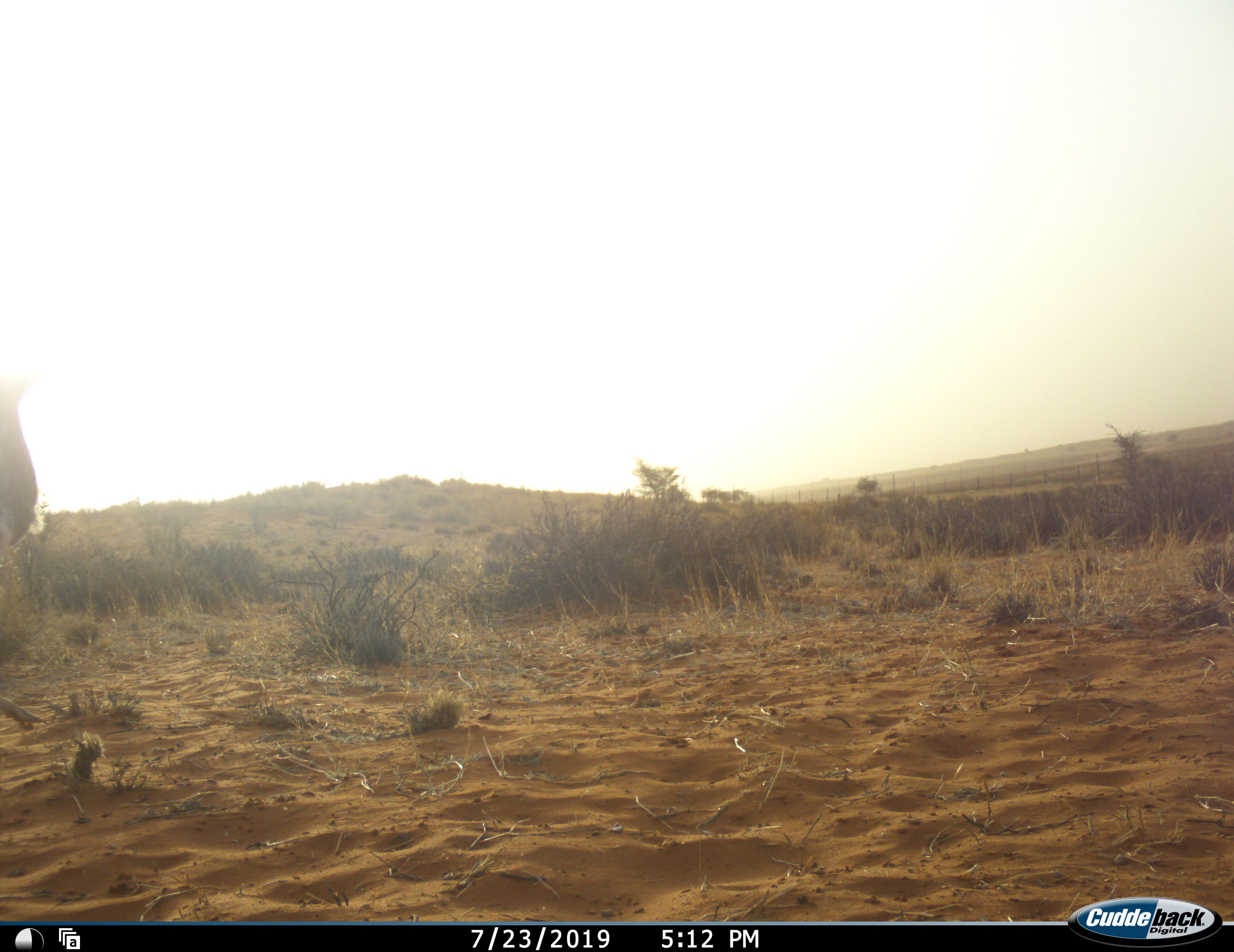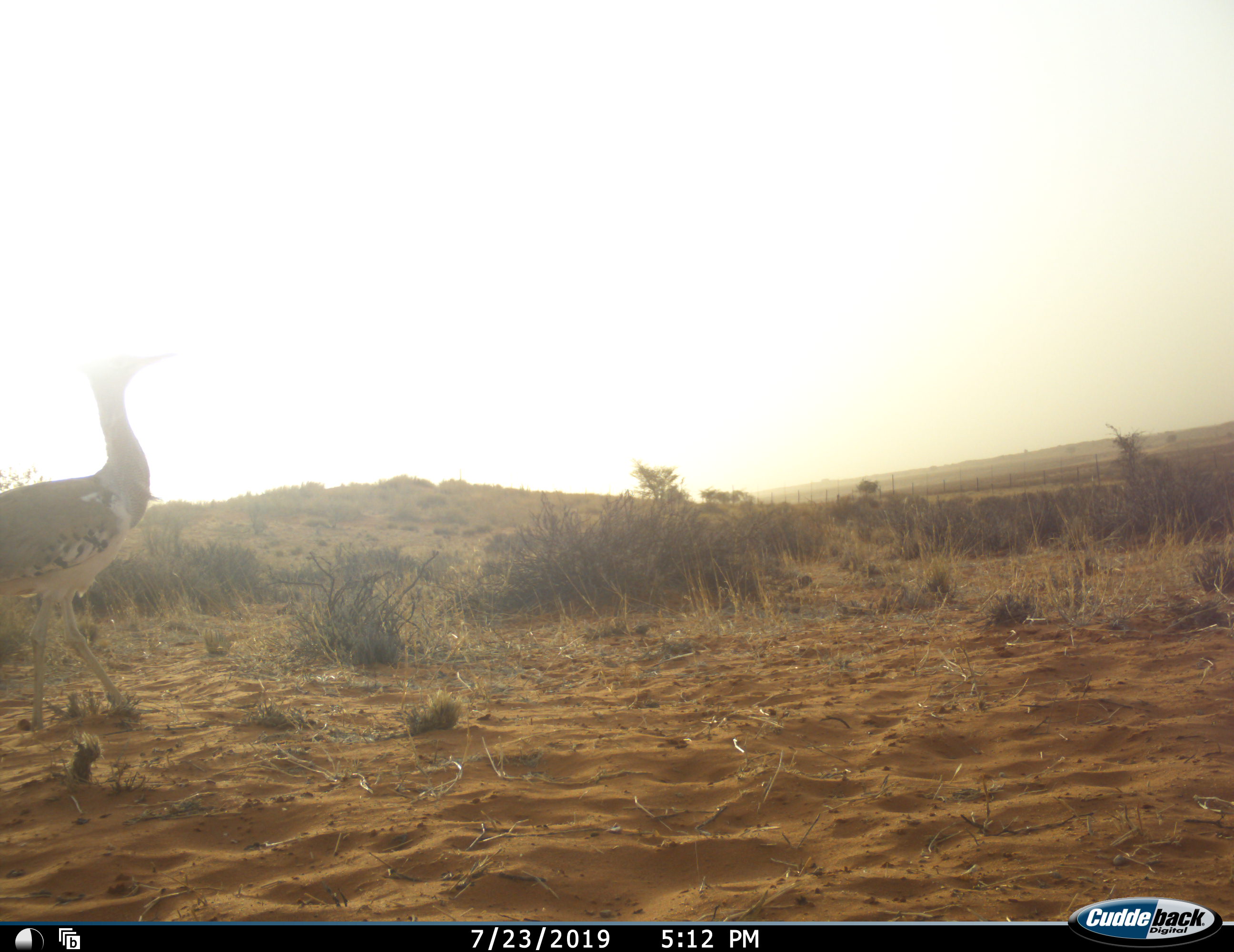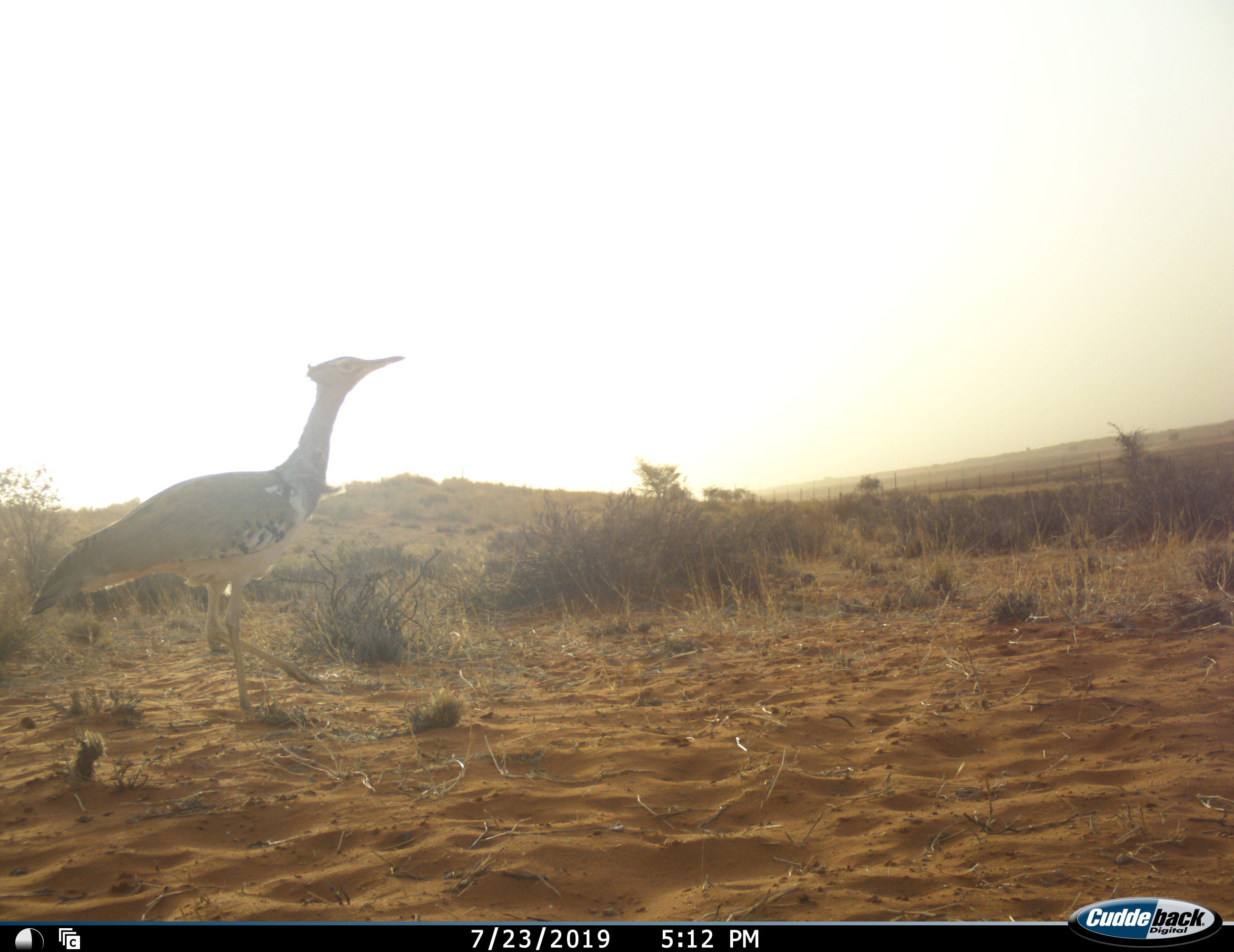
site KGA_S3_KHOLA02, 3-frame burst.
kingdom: Animalia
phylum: Chordata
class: Aves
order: Otidiformes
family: Otididae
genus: Ardeotis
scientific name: Ardeotis kori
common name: kori bustard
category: bustardkori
Bustardkori (kori bustard) (Ardeotis kori), count 1. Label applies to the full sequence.